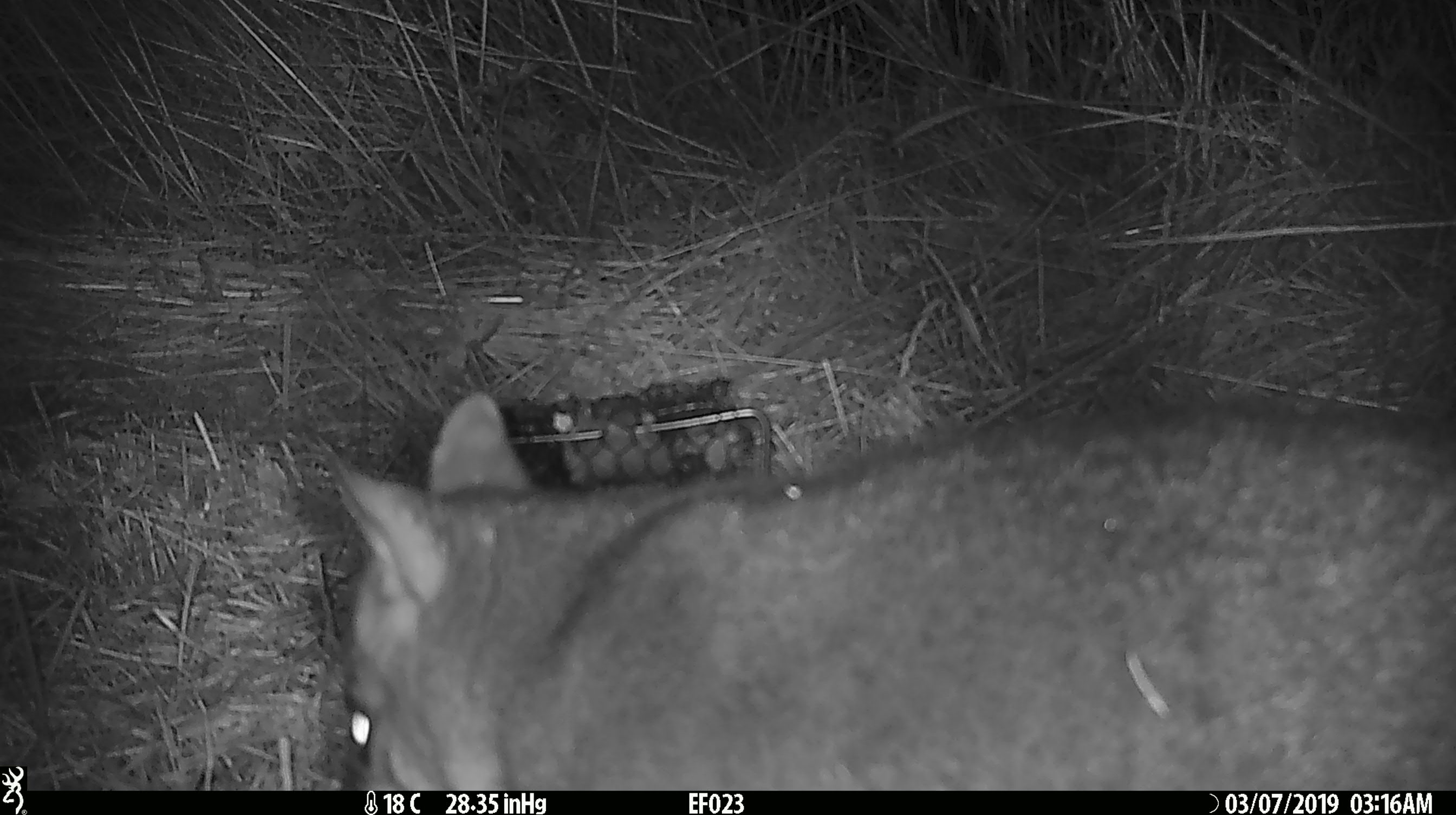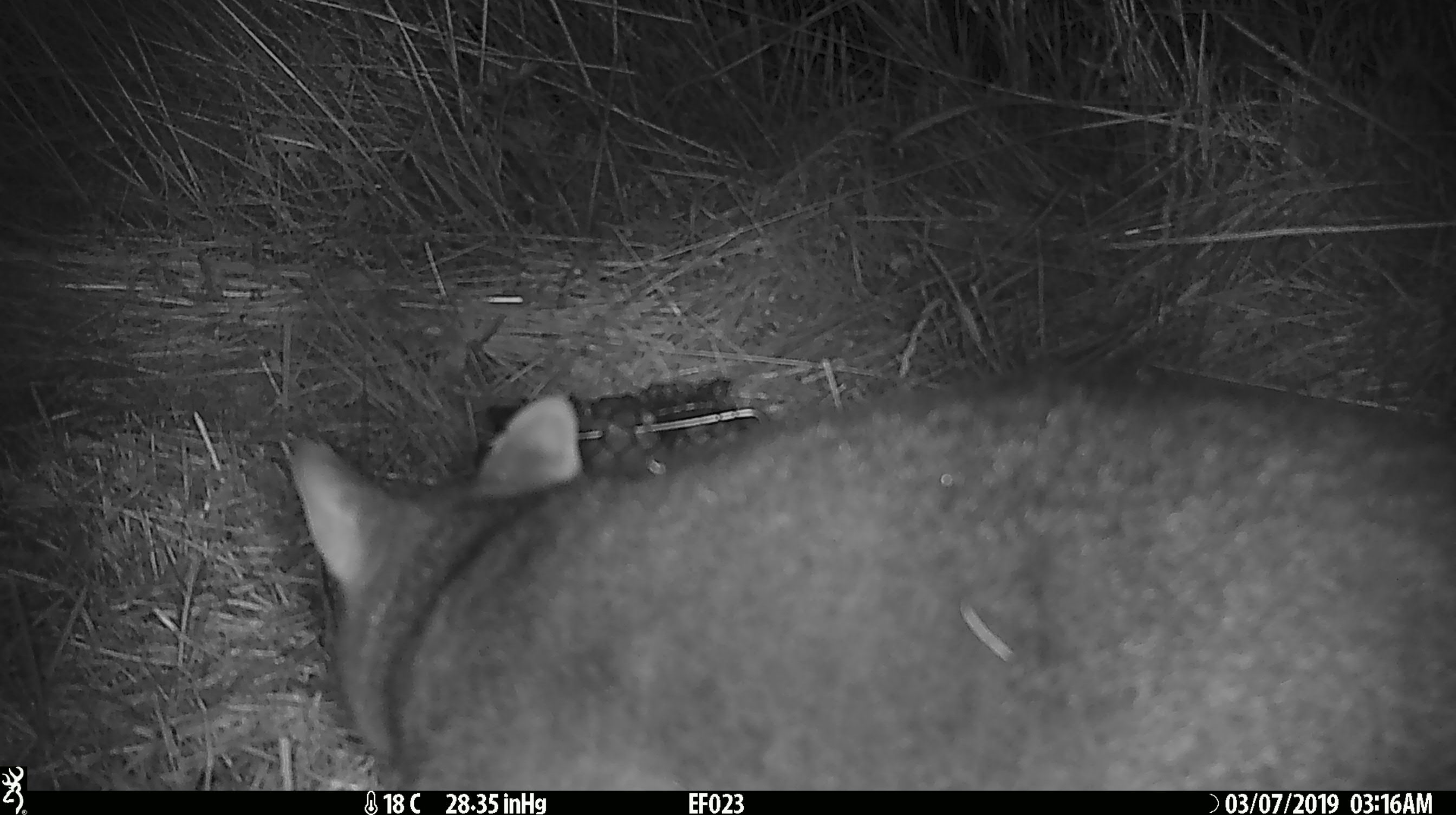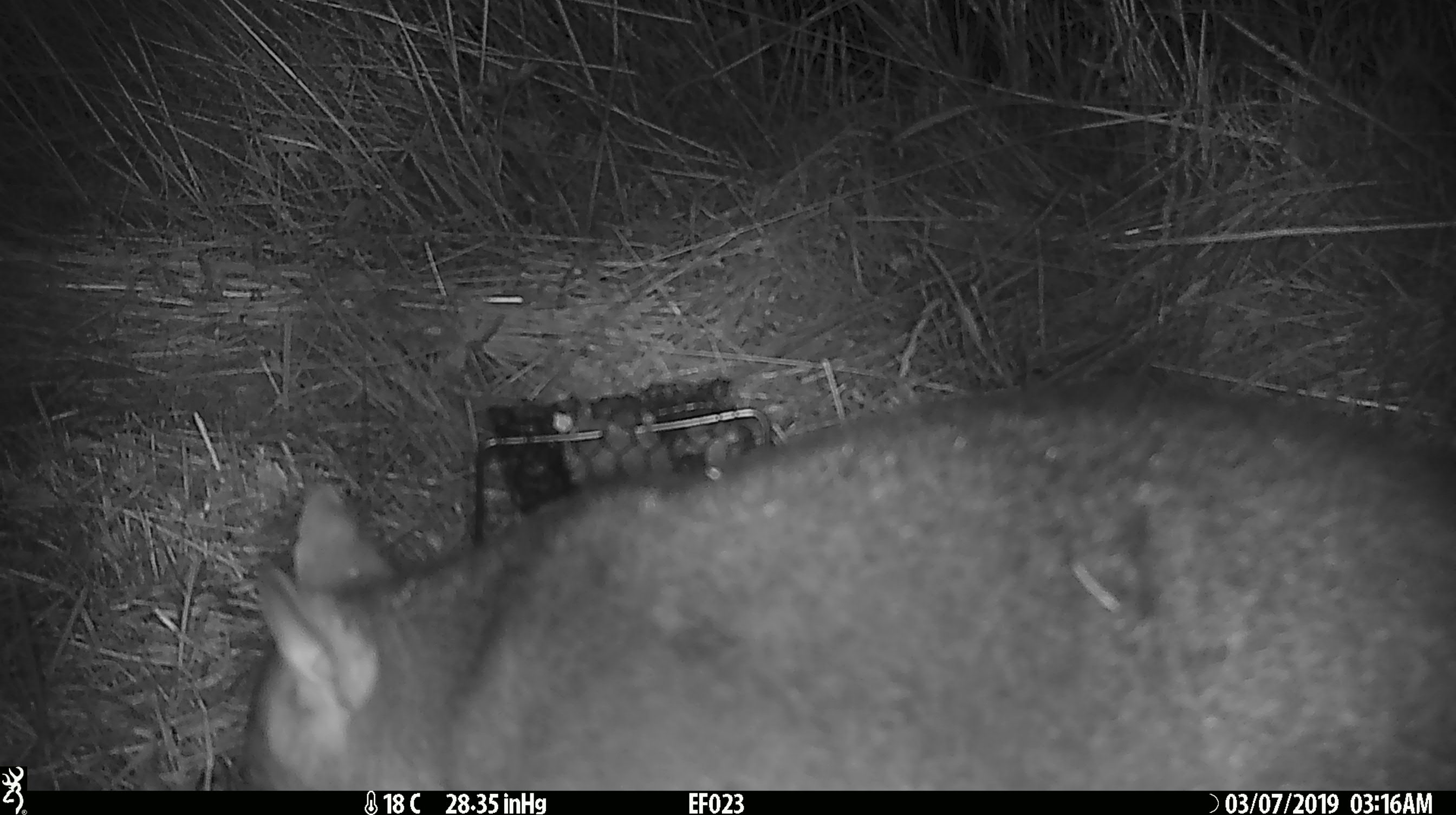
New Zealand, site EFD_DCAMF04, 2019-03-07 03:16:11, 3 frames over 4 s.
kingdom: Animalia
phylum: Chordata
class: Mammalia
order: Diprotodontia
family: Phalangeridae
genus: Trichosurus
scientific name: Trichosurus vulpecula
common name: common brushtail possum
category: possum